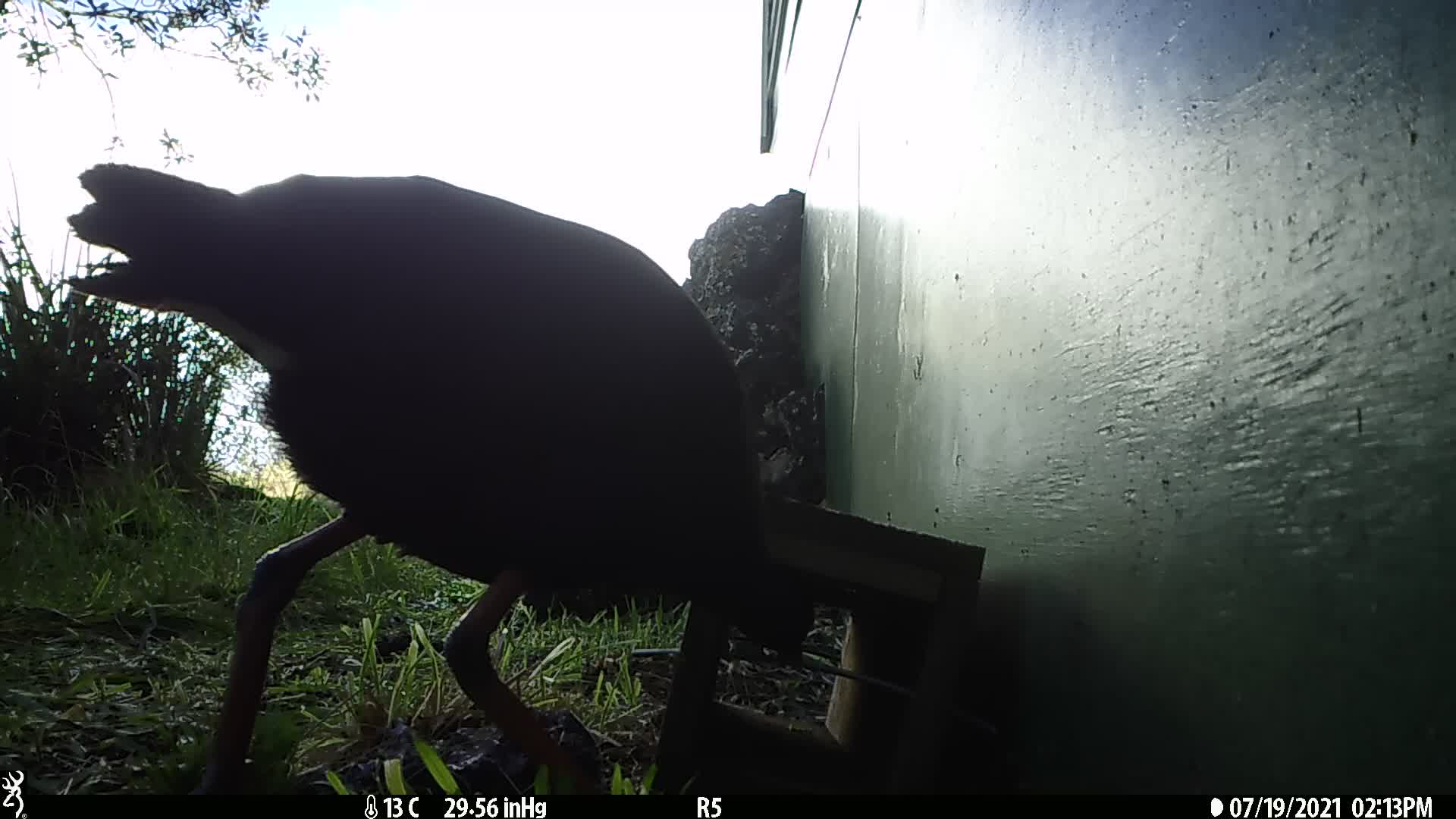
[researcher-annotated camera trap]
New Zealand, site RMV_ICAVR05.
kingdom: Animalia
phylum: Chordata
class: Aves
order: Gruiformes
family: Rallidae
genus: Porphyrio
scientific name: Porphyrio melanotus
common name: australasian swamphen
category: pukeko